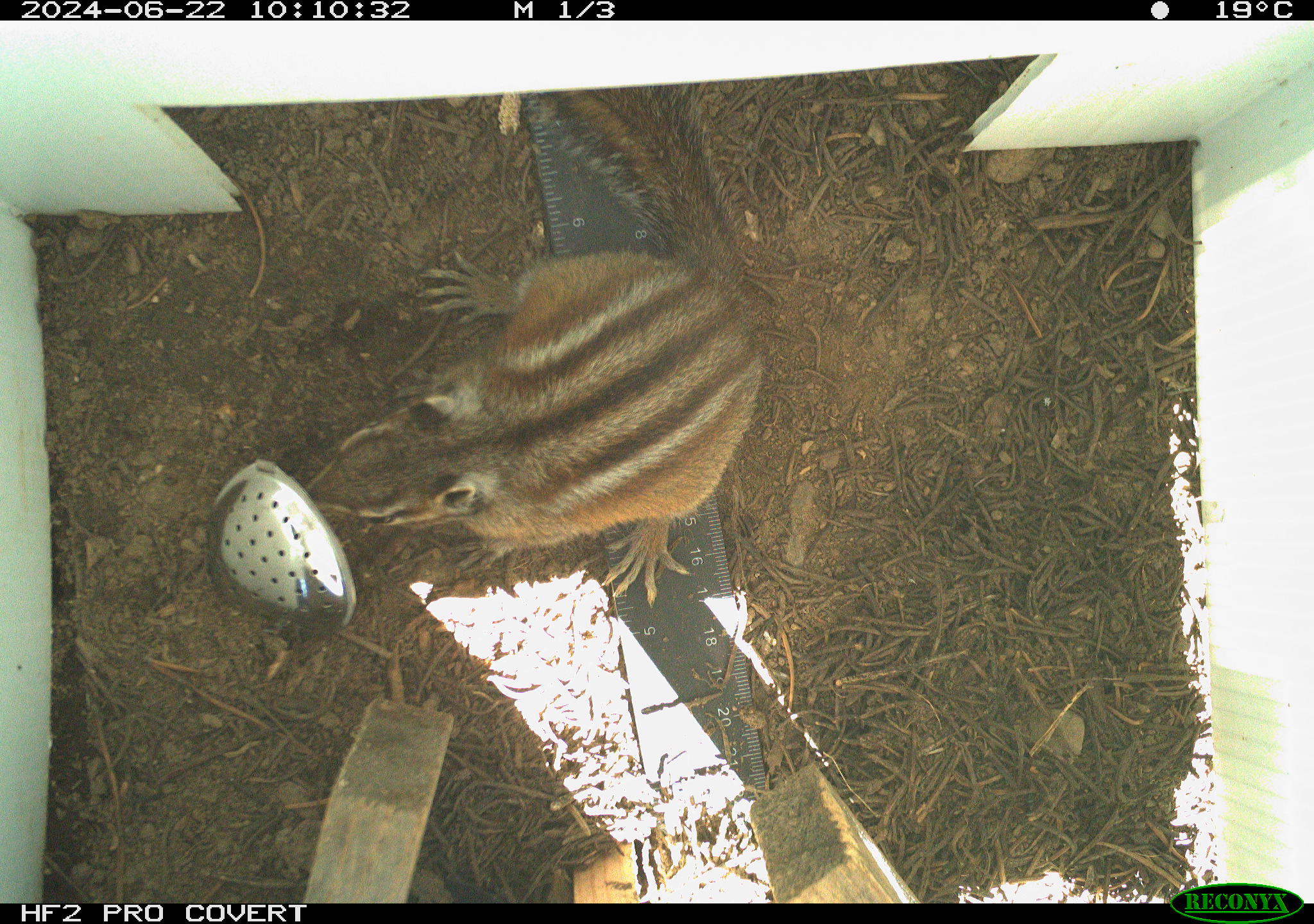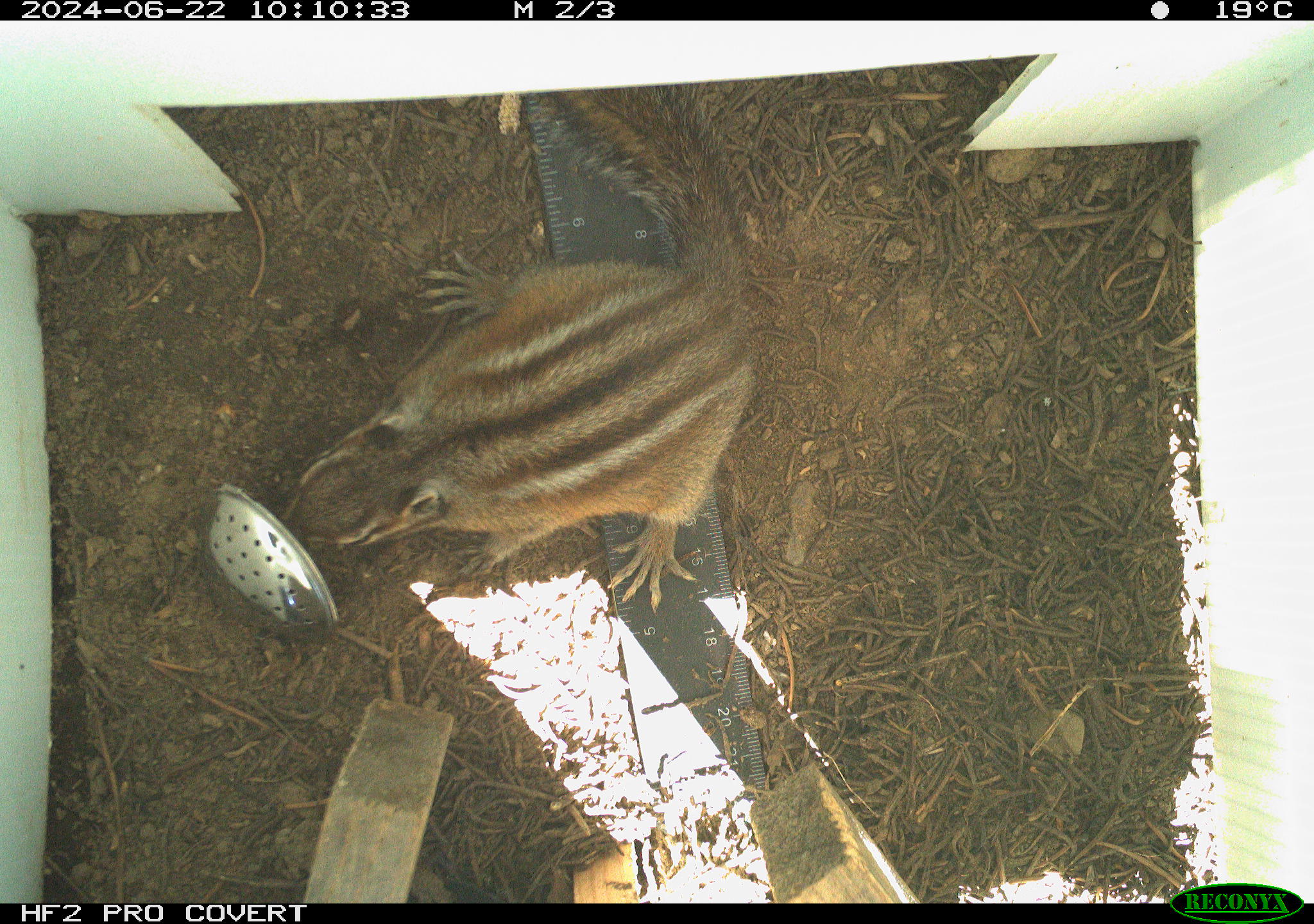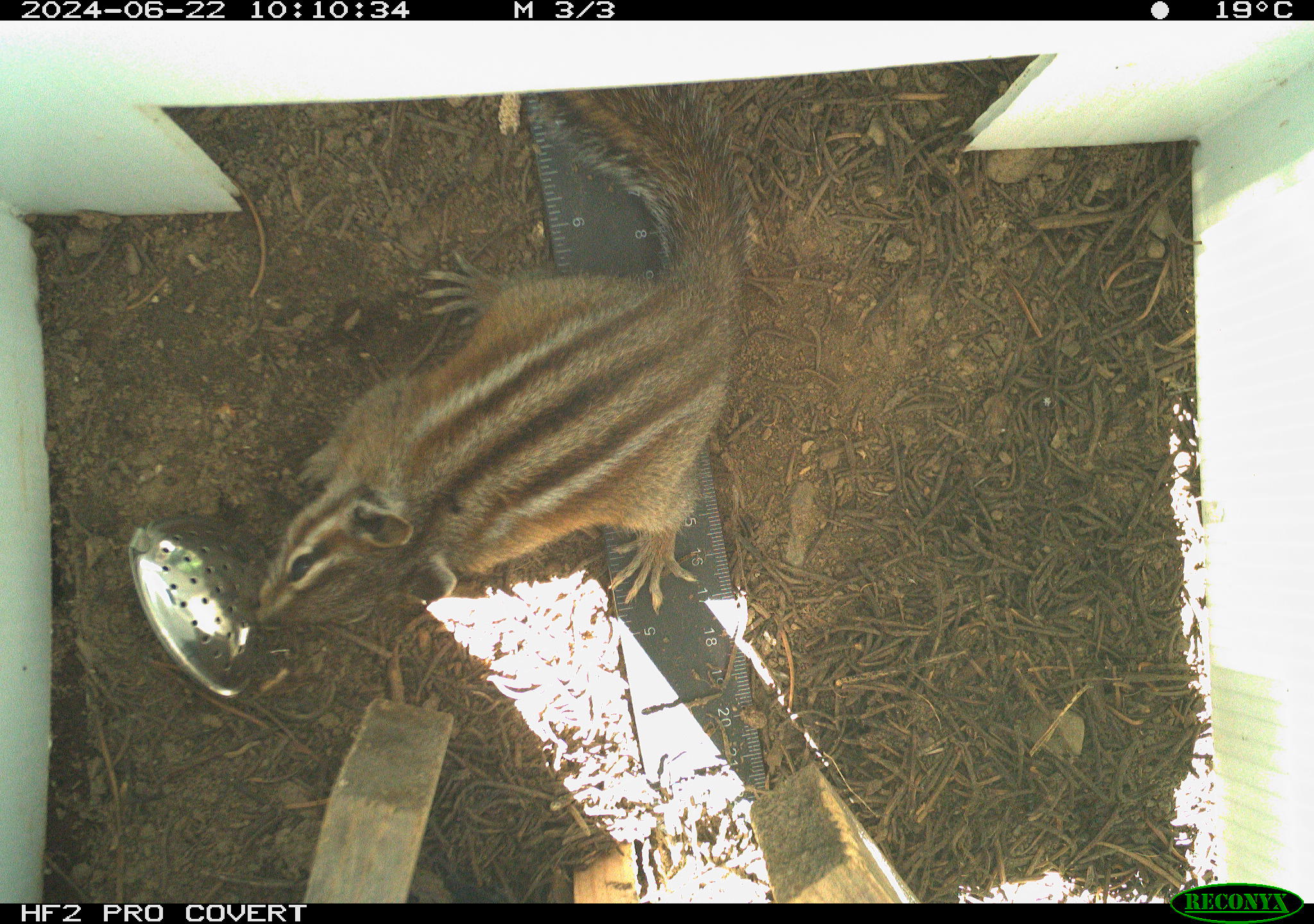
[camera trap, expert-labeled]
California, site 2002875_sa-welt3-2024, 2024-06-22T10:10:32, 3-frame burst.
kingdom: Animalia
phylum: Chordata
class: Mammalia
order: Rodentia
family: Sciuridae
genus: Neotamias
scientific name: Neotamias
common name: western chipmunks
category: neotamias species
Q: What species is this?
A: Neotamias species (western chipmunks) (Neotamias).